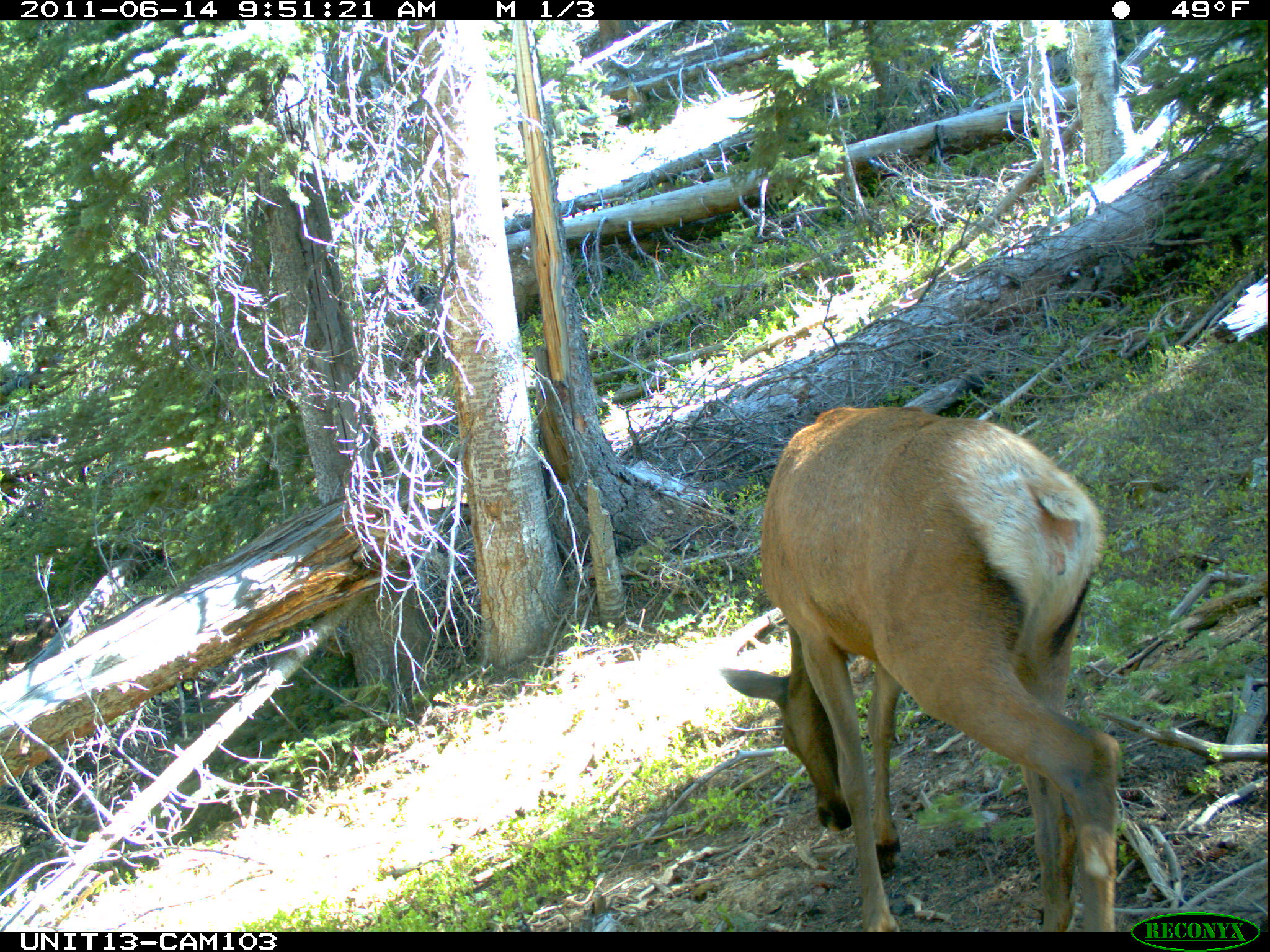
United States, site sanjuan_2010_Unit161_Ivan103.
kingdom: Animalia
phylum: Chordata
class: Mammalia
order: Artiodactyla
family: Cervidae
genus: Cervus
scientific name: Cervus elaphus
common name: red deer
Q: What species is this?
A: Cervus elaphus (red deer).